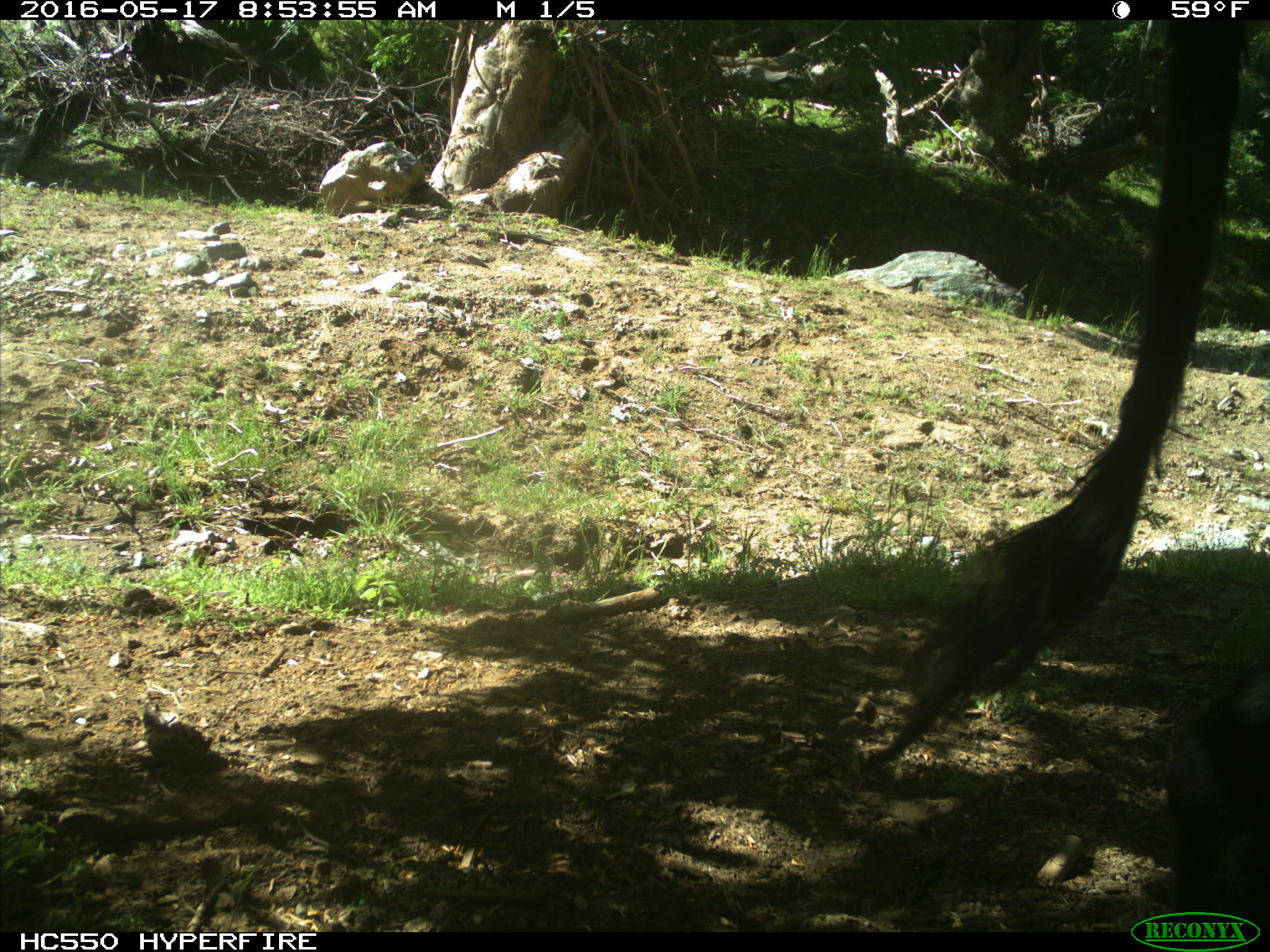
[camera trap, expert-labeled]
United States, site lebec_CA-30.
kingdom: Animalia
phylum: Chordata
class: Mammalia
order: Artiodactyla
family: Bovidae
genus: Bos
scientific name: Bos taurus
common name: domestic cow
Bos taurus (domestic cow).